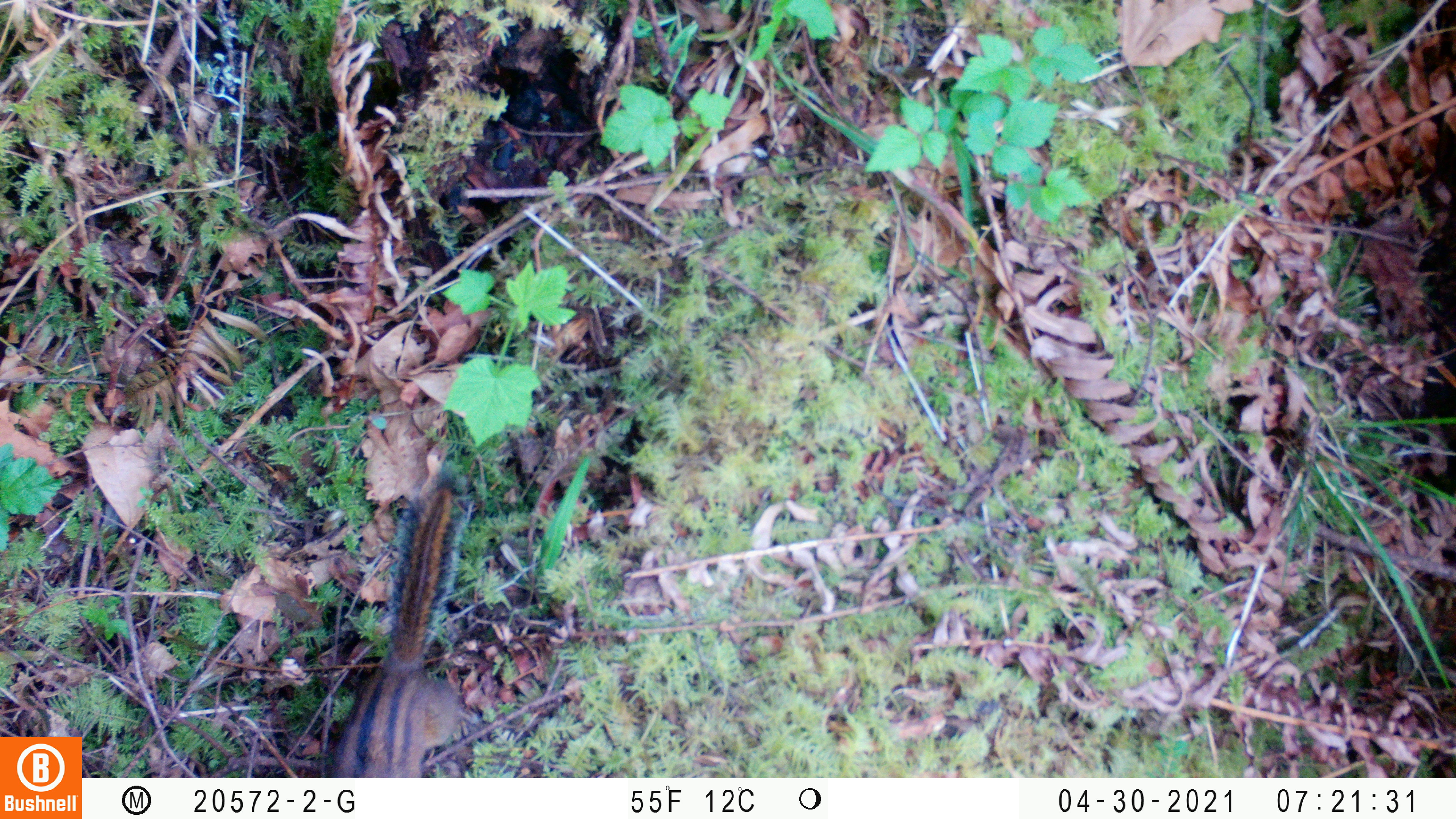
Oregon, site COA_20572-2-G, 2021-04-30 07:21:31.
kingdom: Animalia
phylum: Chordata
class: Mammalia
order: Rodentia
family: Sciuridae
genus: Neotamias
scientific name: Neotamias townsendii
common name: townsend's chipmunk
Townsend's chipmunk (Neotamias townsendii).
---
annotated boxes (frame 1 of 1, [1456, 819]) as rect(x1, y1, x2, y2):
townsend's chipmunk: rect(325, 460, 483, 773)